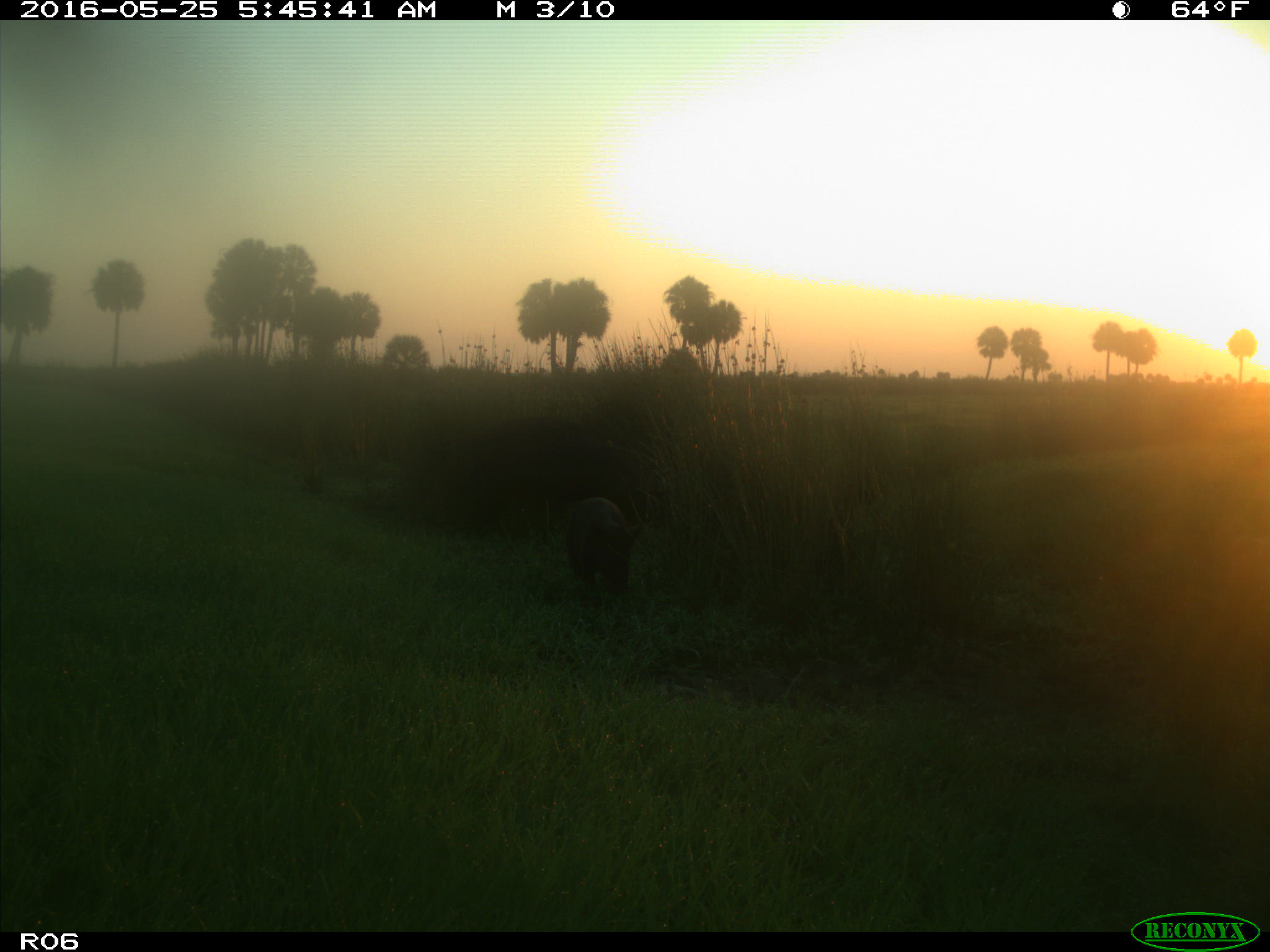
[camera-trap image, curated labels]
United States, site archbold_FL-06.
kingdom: Animalia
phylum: Chordata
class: Mammalia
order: Artiodactyla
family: Suidae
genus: Sus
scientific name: Sus scrofa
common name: wild boar